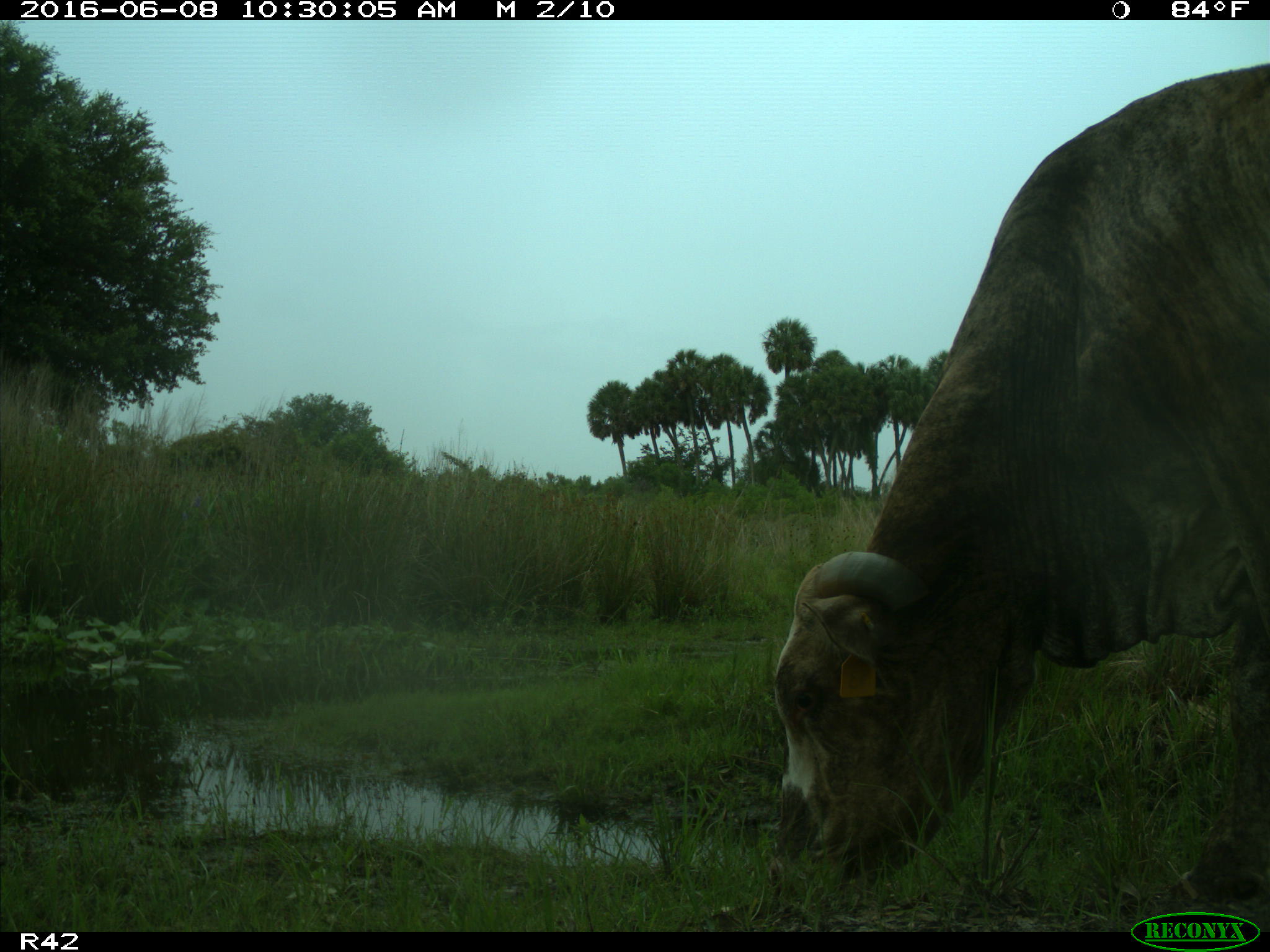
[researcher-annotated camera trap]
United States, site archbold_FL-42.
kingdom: Animalia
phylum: Chordata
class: Mammalia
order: Artiodactyla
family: Bovidae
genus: Bos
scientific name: Bos taurus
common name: domestic cow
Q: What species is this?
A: Bos taurus (domestic cow).